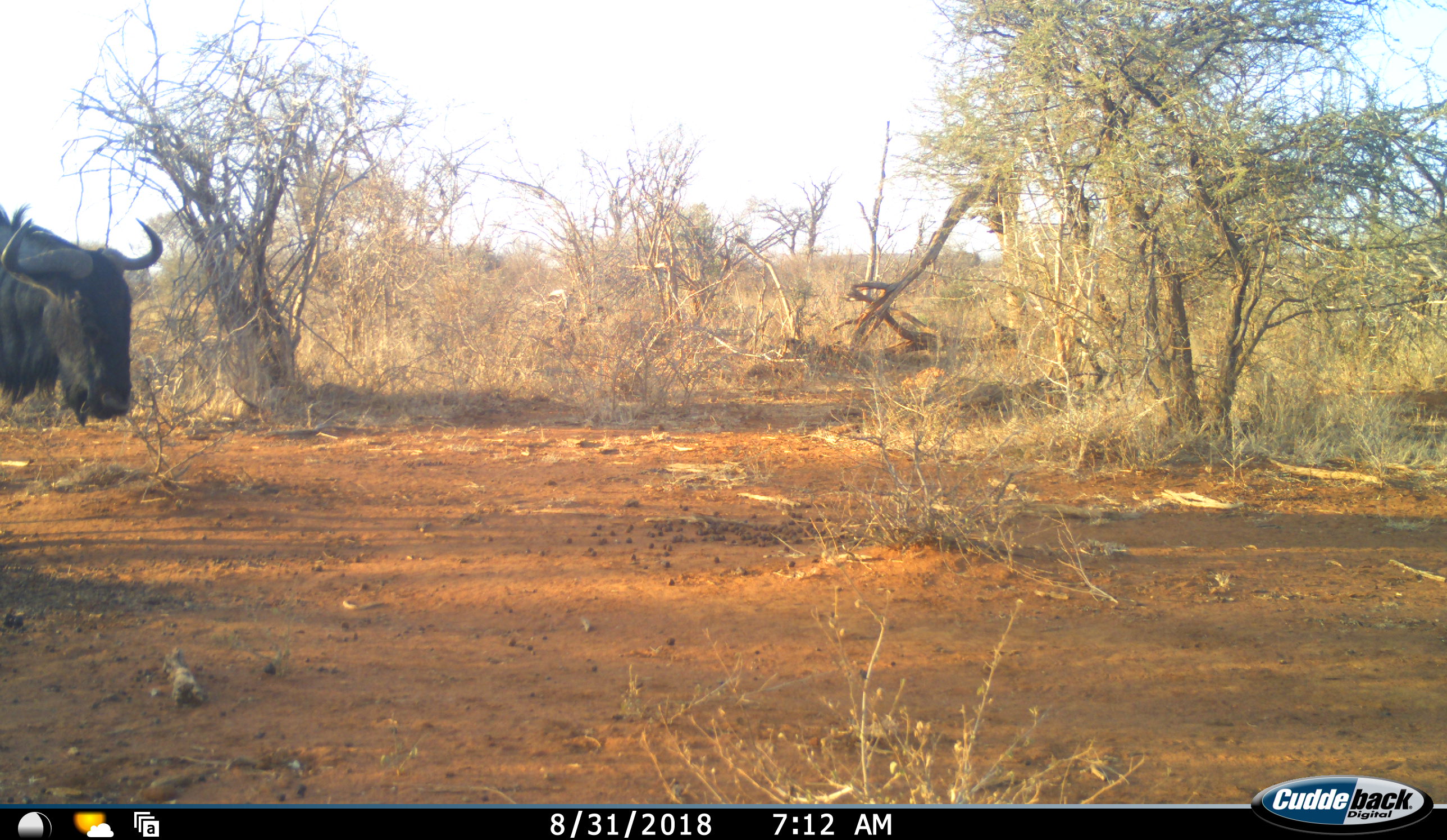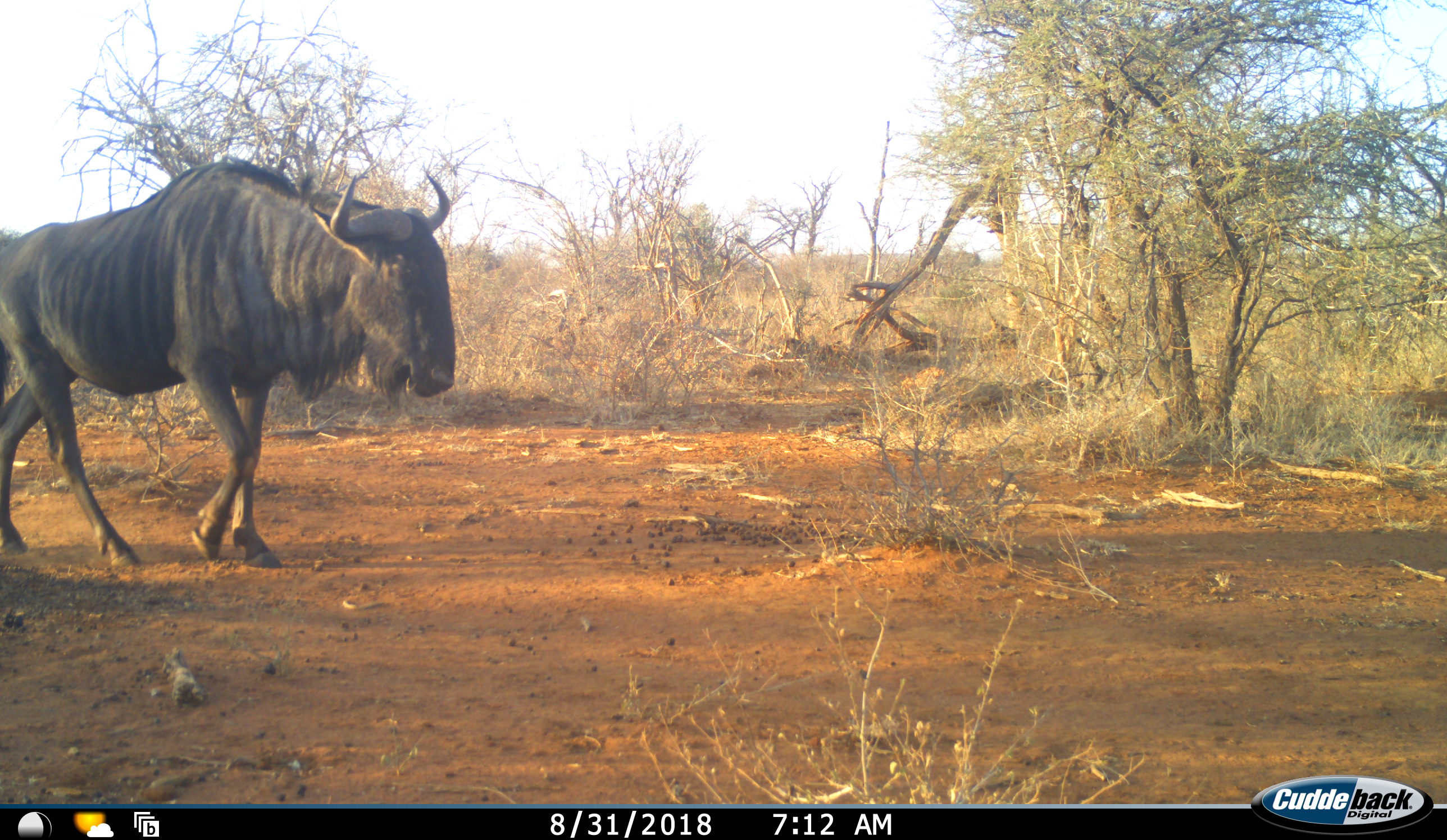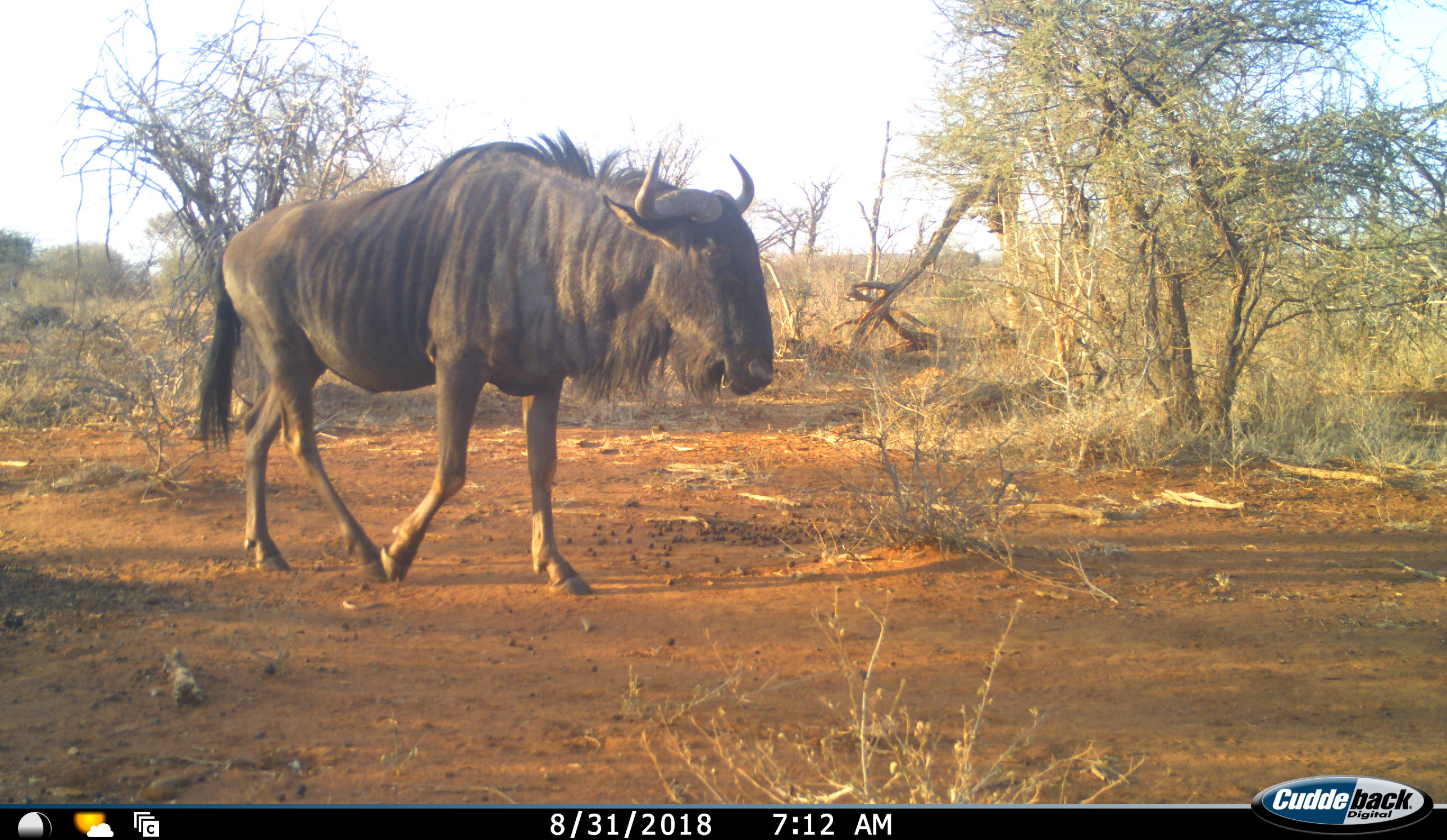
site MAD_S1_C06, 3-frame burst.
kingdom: Animalia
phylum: Chordata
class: Mammalia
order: Artiodactyla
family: Bovidae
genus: Connochaetes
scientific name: Connochaetes taurinus taurinus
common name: blue wildebeest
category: wildebeestblue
Wildebeestblue (blue wildebeest) (Connochaetes taurinus taurinus), count 1. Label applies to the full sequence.